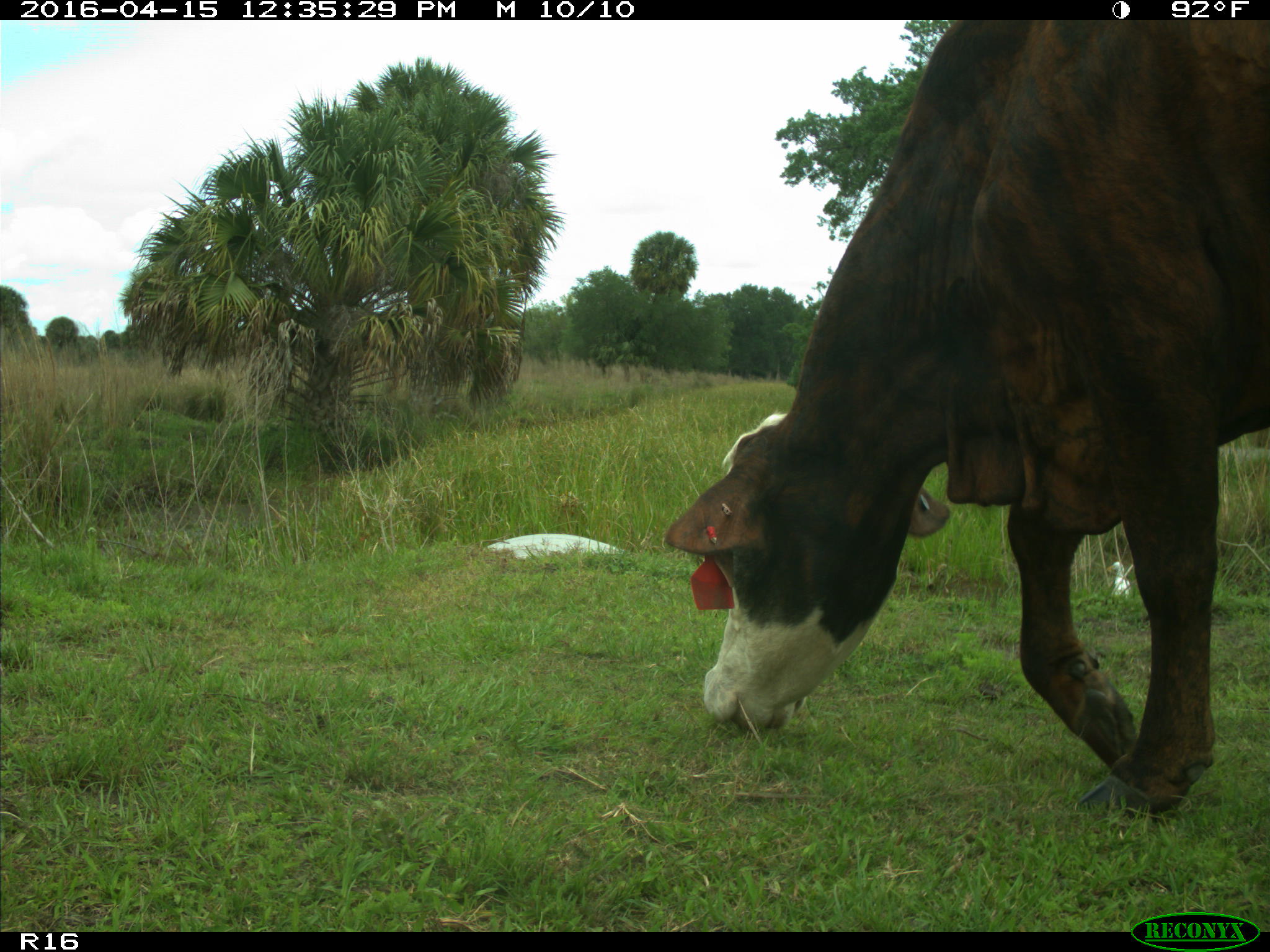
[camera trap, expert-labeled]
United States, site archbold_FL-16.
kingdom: Animalia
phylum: Chordata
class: Mammalia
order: Artiodactyla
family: Bovidae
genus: Bos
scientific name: Bos taurus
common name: domestic cow